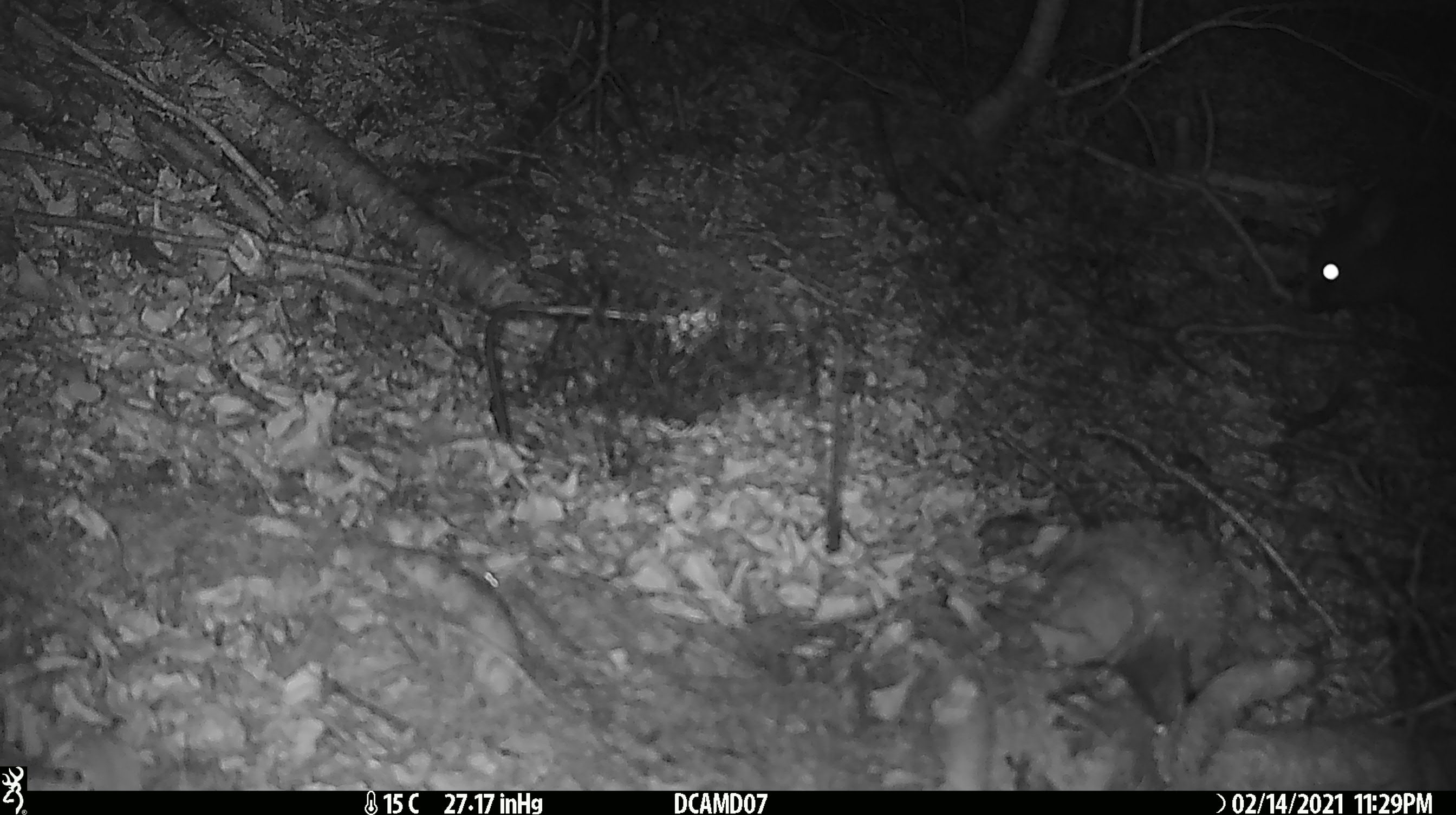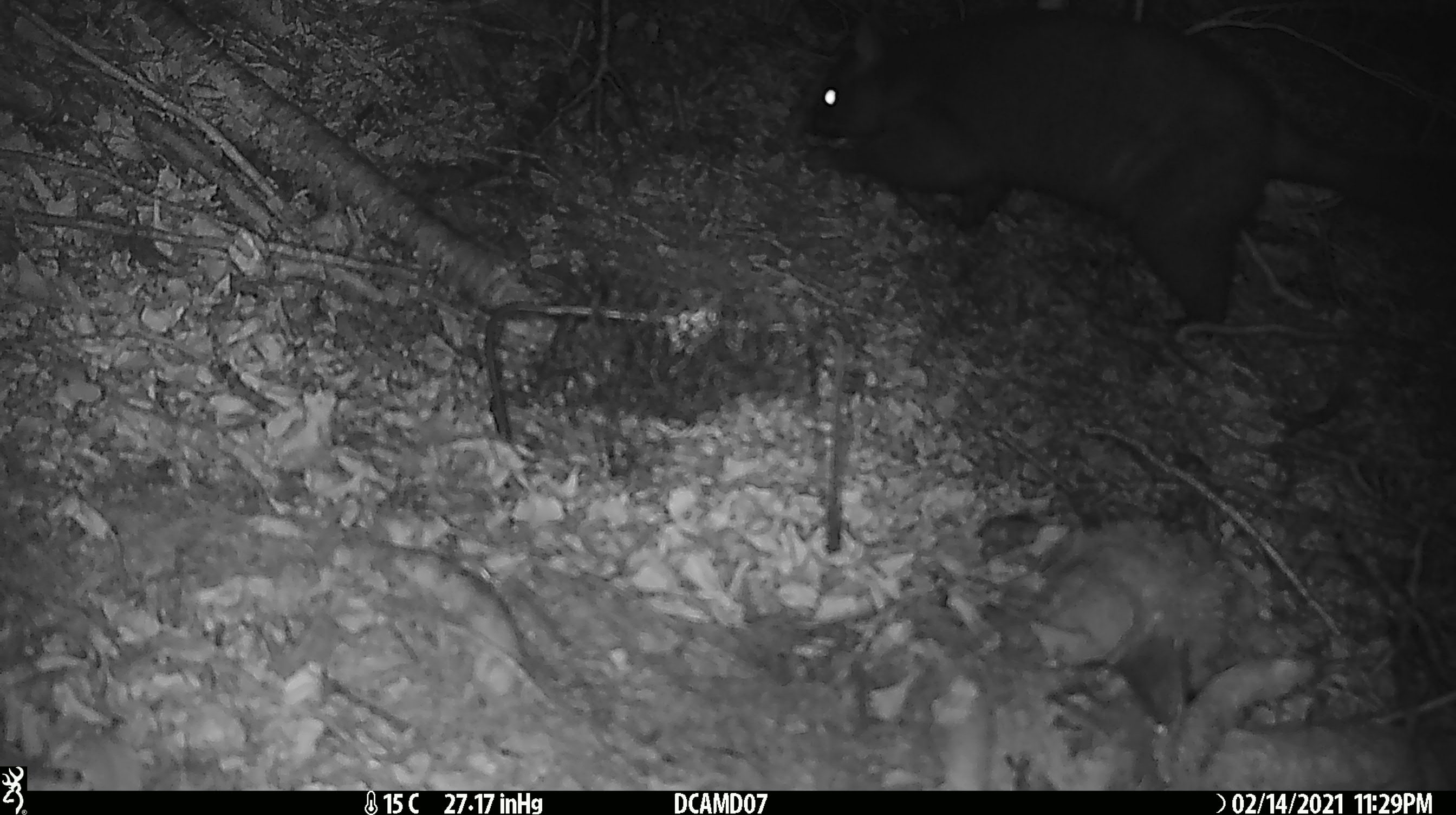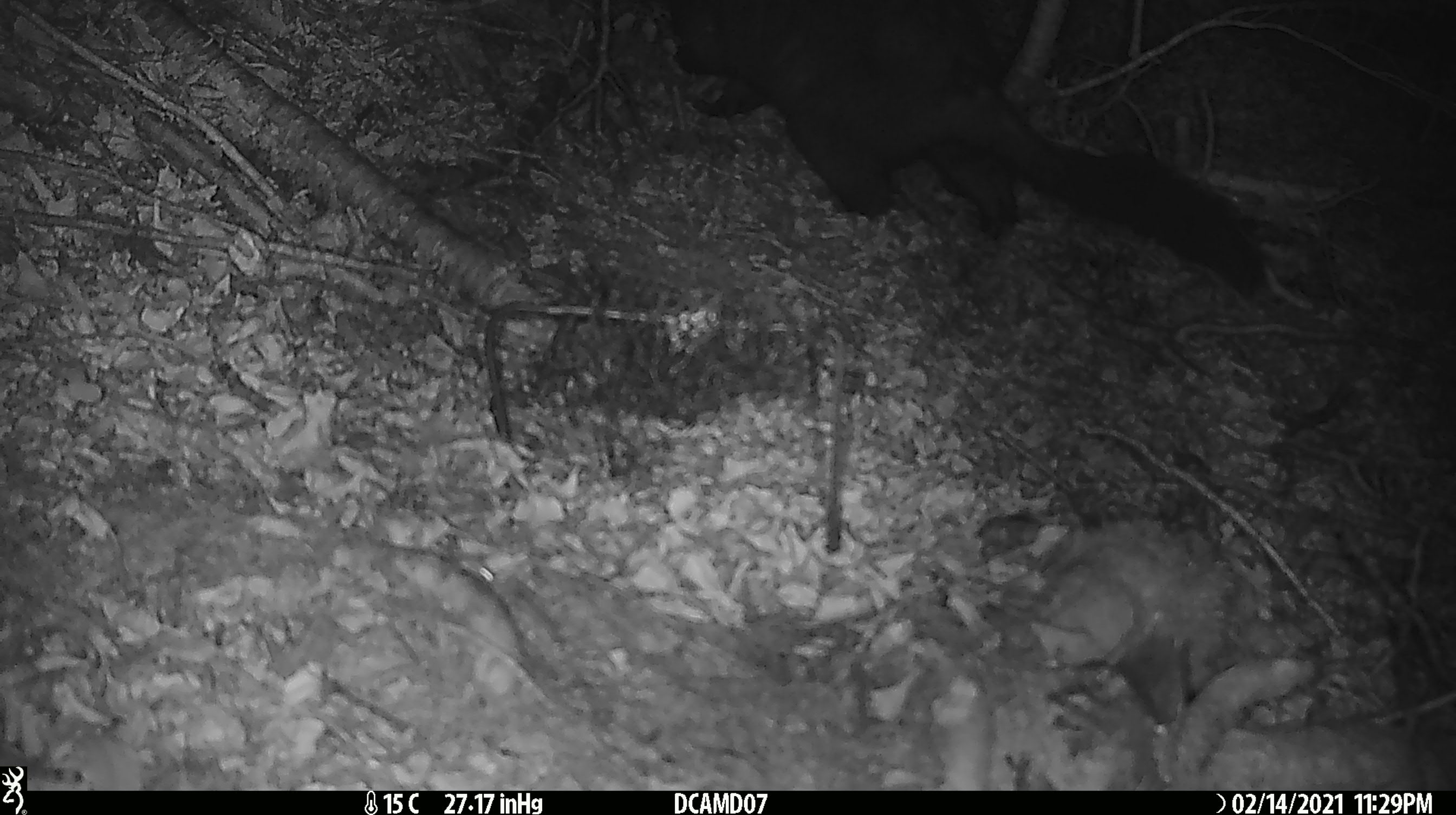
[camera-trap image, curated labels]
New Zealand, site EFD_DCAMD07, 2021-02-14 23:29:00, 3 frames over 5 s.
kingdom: Animalia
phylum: Chordata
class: Mammalia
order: Diprotodontia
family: Phalangeridae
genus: Trichosurus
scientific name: Trichosurus vulpecula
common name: common brushtail possum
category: possum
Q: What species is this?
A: Possum (common brushtail possum) (Trichosurus vulpecula).